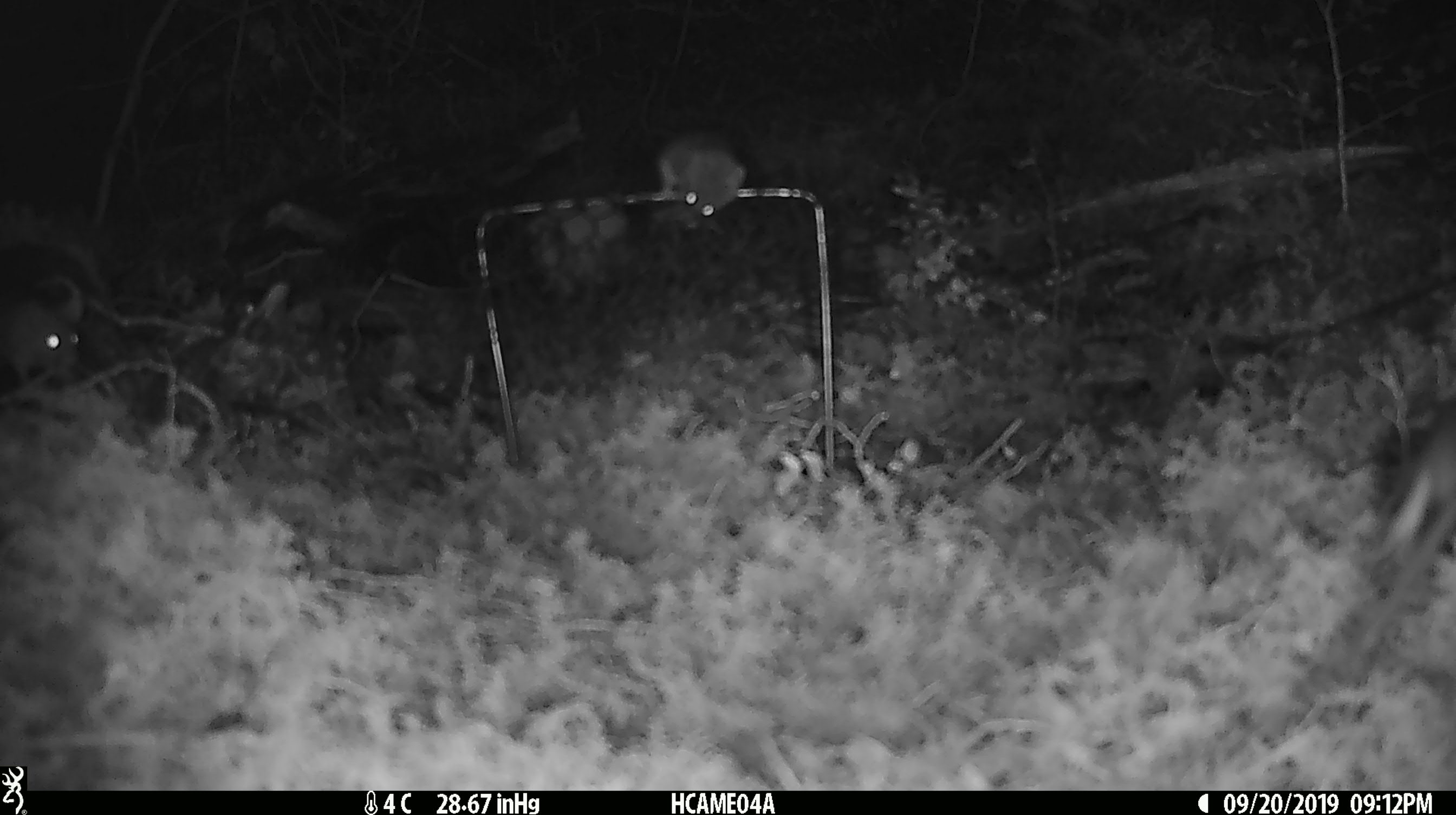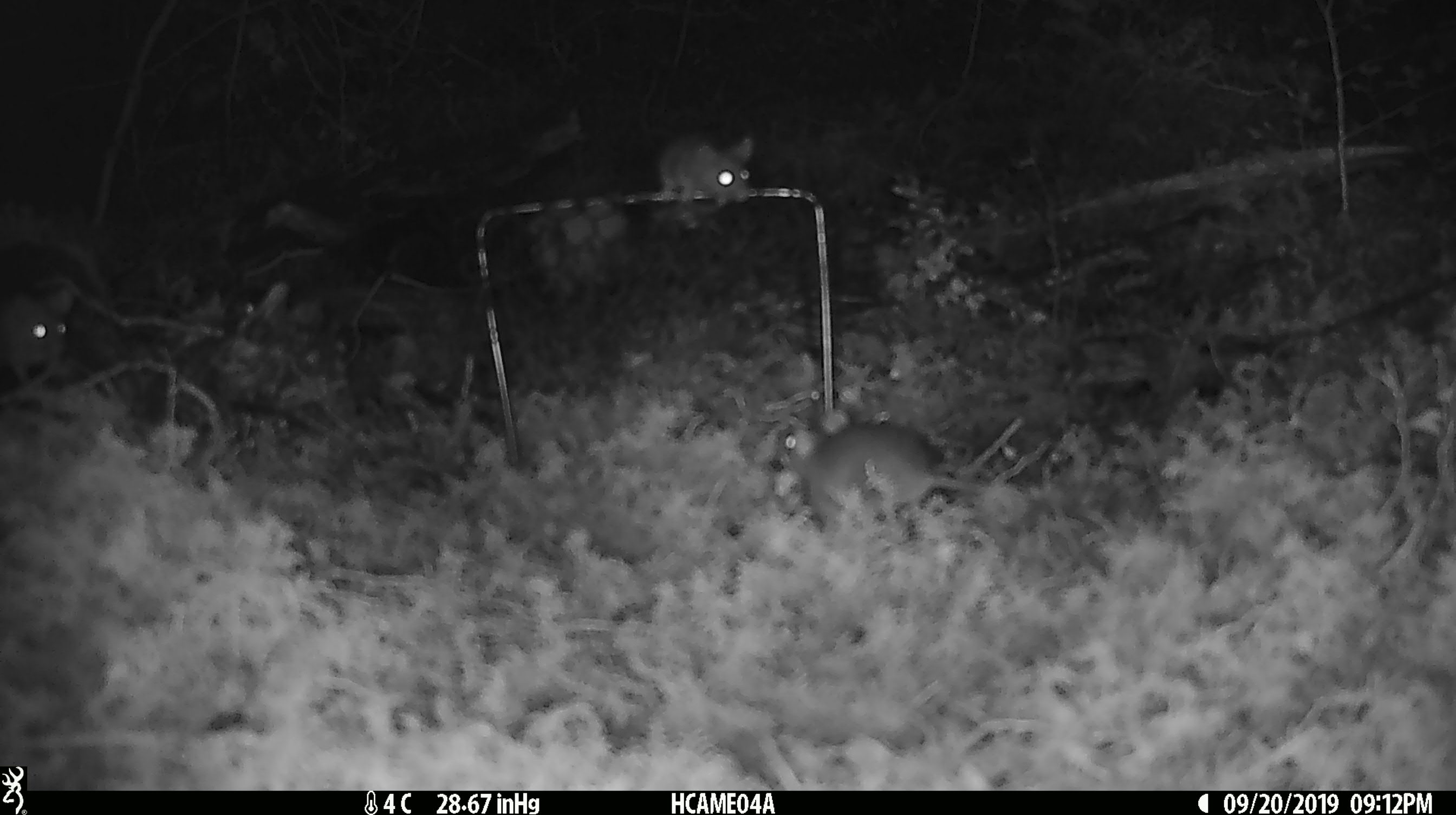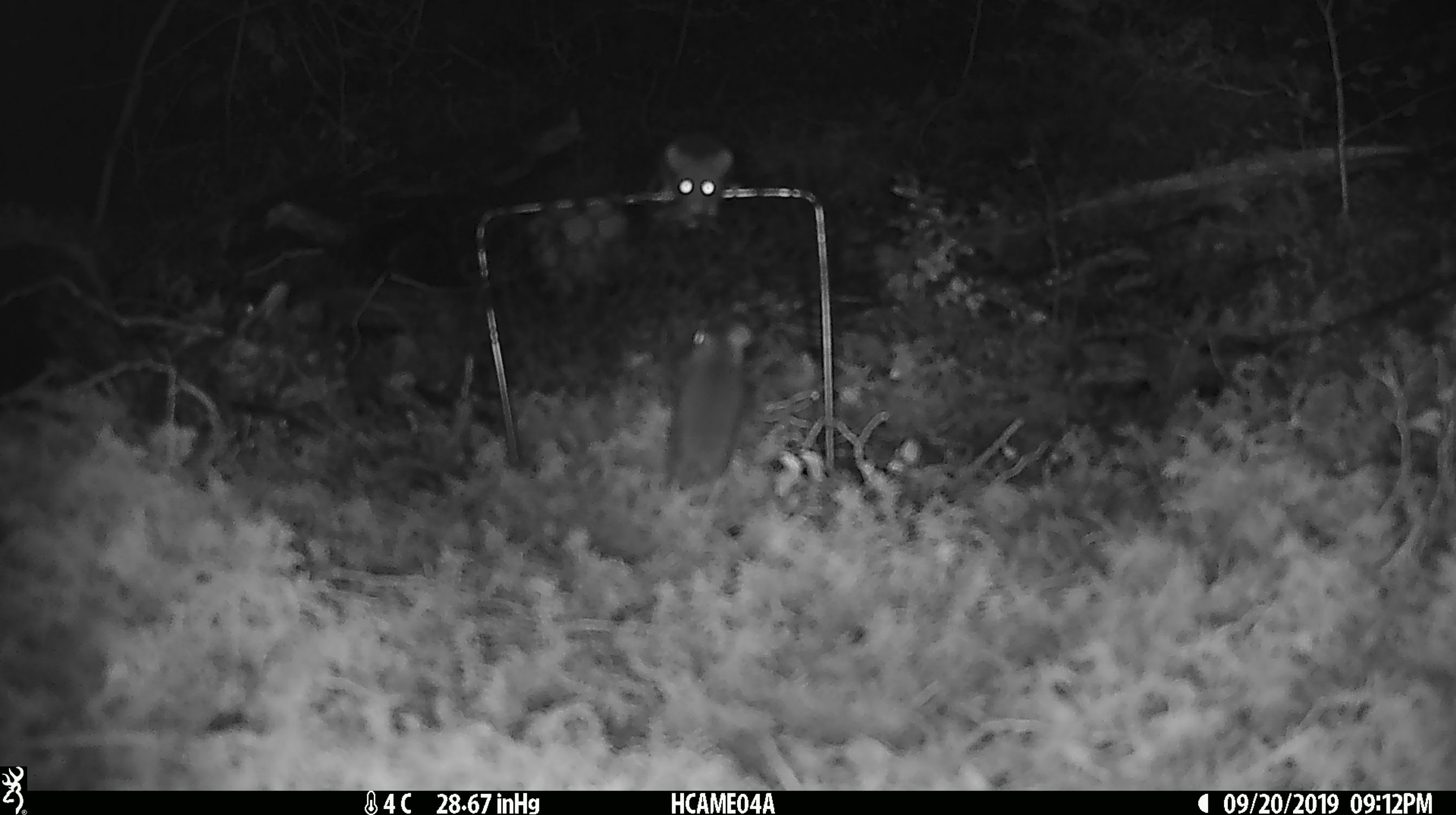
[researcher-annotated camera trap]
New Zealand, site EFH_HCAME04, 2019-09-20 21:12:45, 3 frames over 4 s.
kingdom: Animalia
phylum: Chordata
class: Mammalia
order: Rodentia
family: Muridae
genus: Mus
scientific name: Mus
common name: mouse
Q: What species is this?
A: Mouse (Mus).